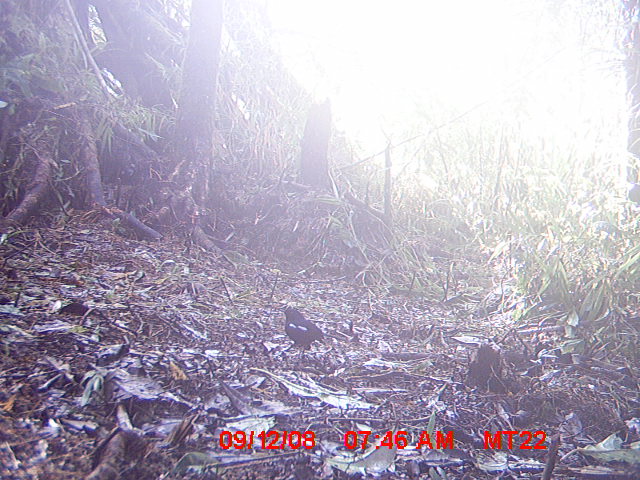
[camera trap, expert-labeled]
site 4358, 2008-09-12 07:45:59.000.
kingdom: Animalia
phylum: Chordata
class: Aves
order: Passeriformes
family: Muscicapidae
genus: Copsychus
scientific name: Copsychus albospecularis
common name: madagascar magpie-robin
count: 1